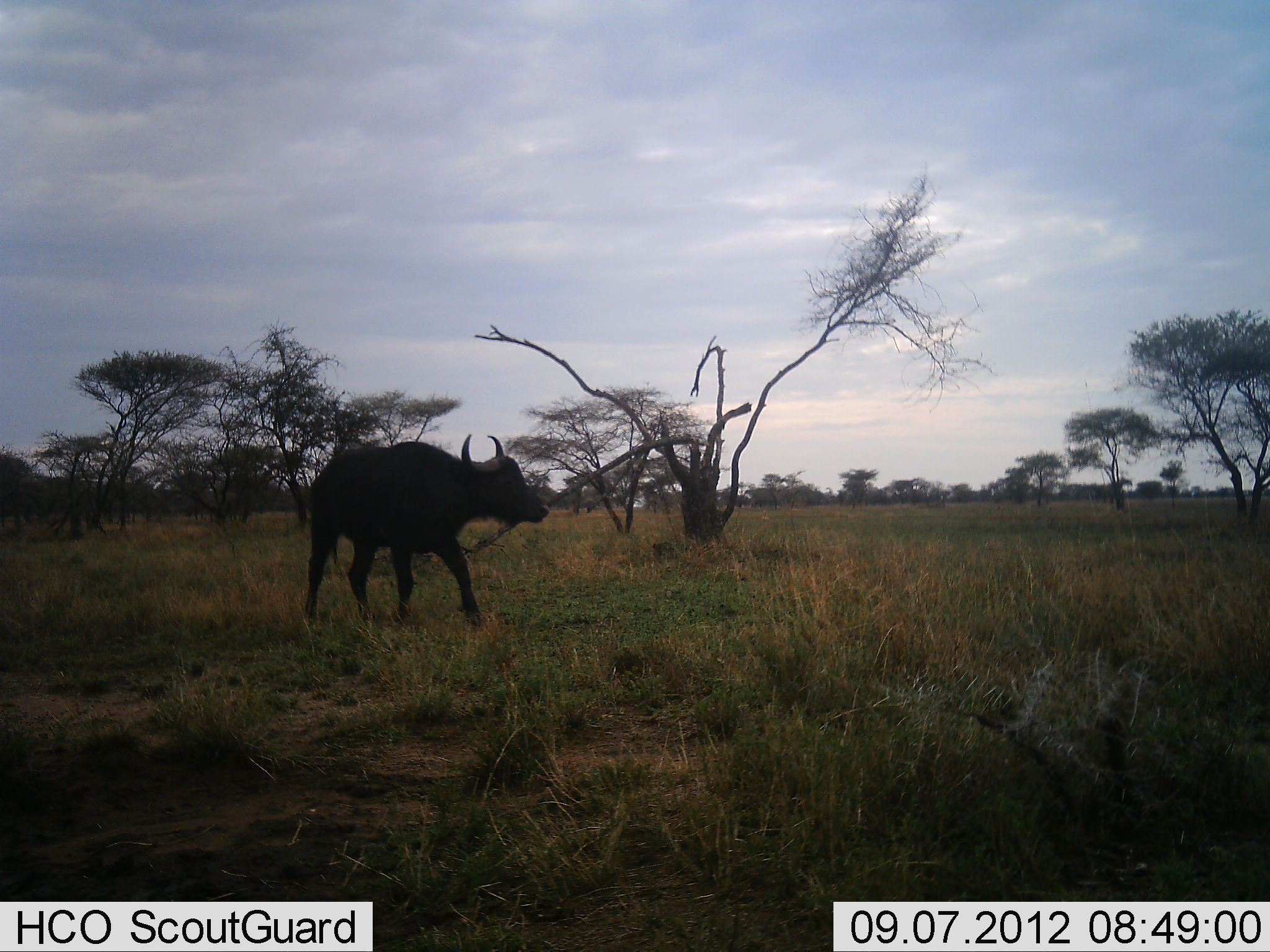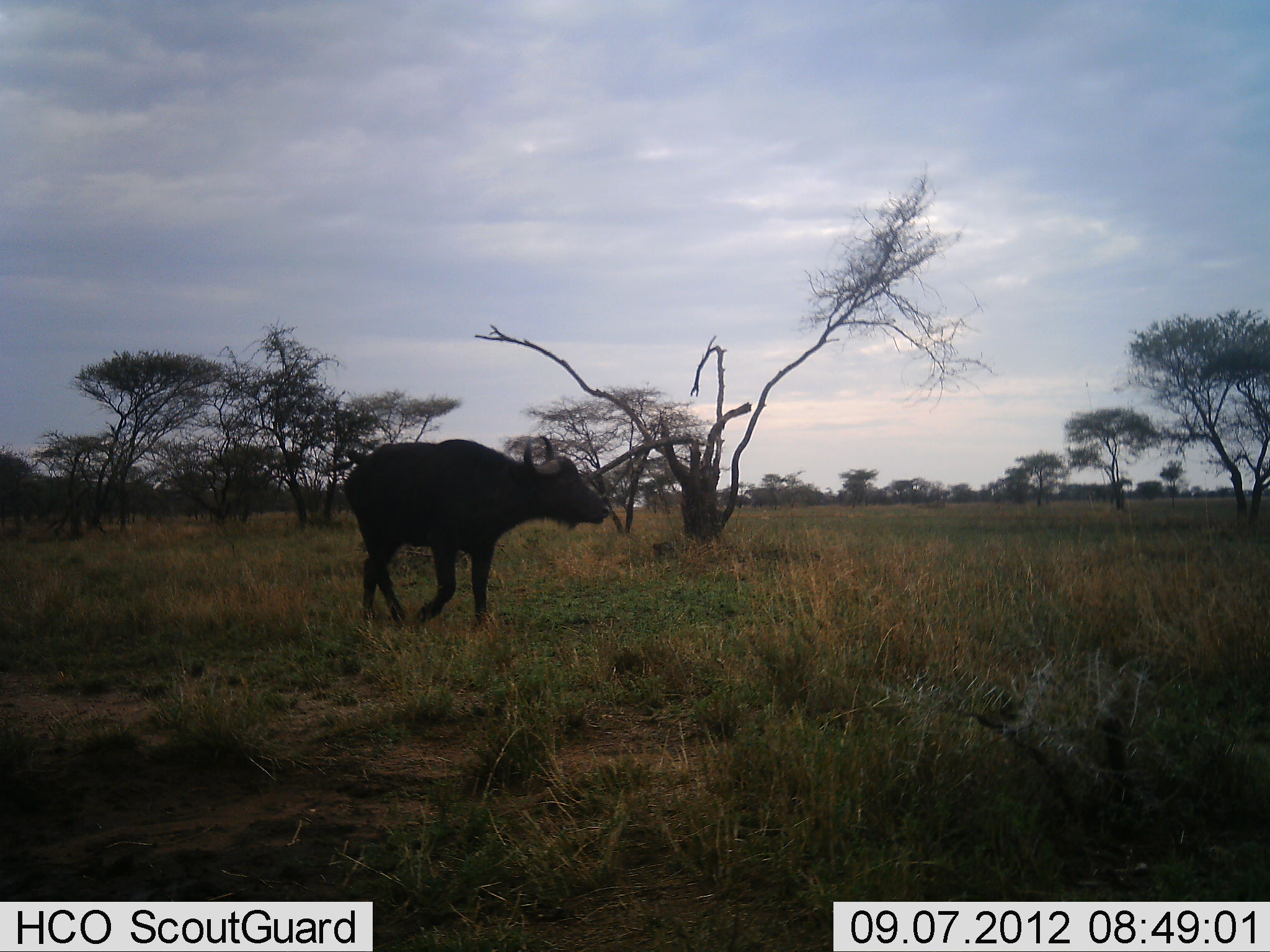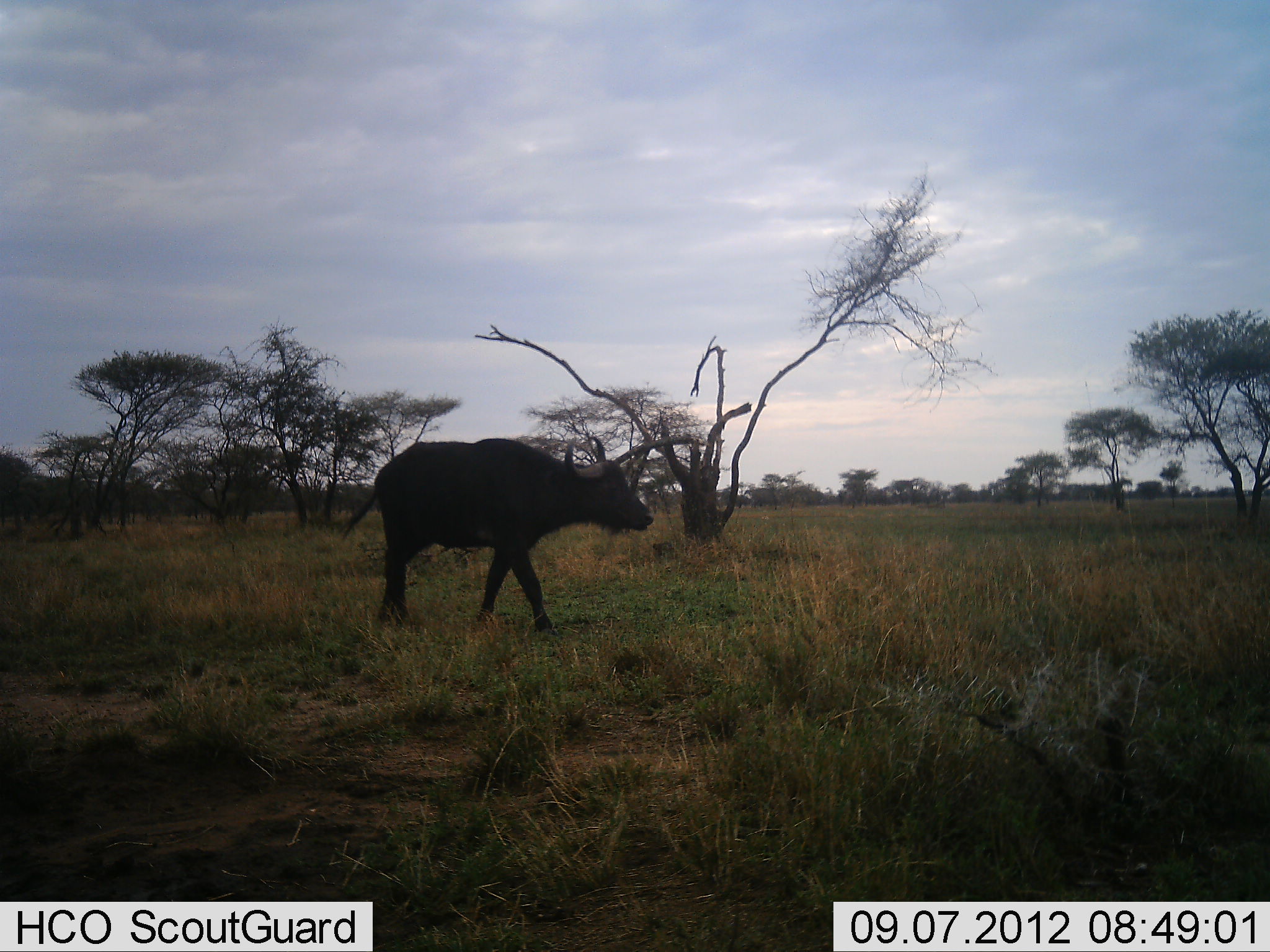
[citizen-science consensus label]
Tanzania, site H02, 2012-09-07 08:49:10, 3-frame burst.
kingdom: Animalia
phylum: Chordata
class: Mammalia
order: Artiodactyla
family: Bovidae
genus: Syncerus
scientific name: Syncerus caffer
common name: cape buffalo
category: buffalo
Buffalo (cape buffalo) (Syncerus caffer), count 1. Behavior (volunteer vote fractions): standing 0%, resting 0%, moving 100%, interacting 0%. Young present (vote fraction): 0%. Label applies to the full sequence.